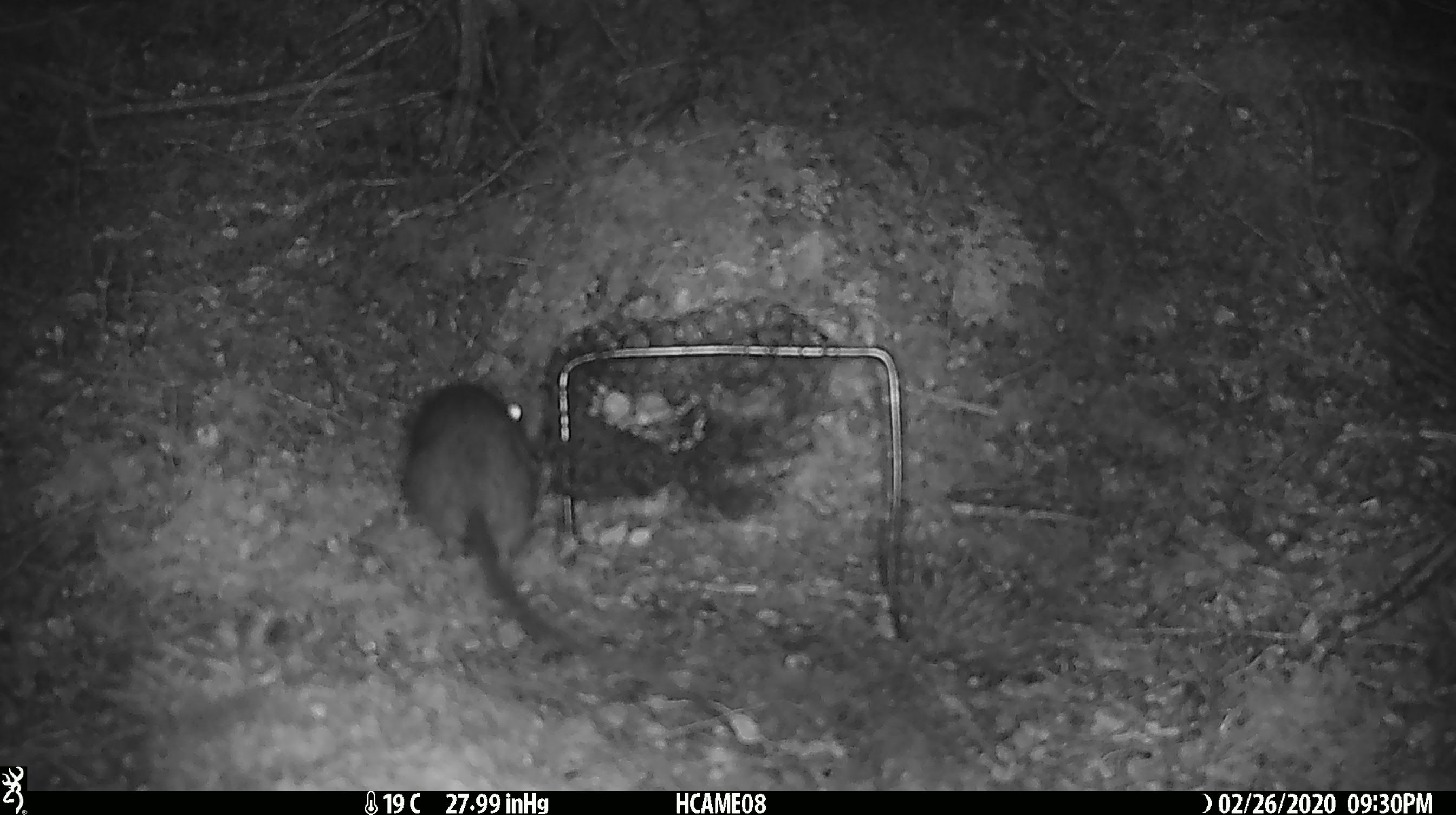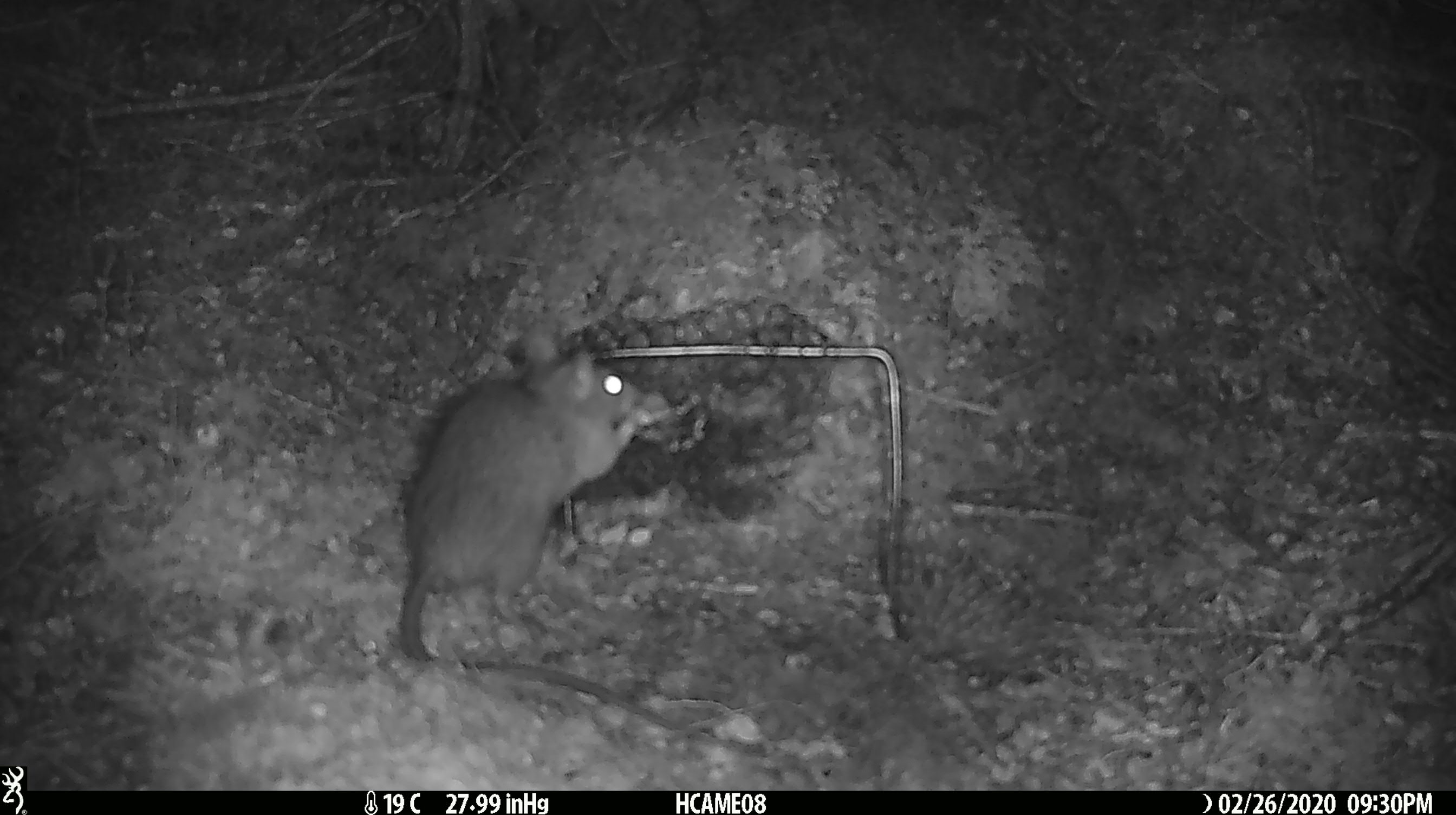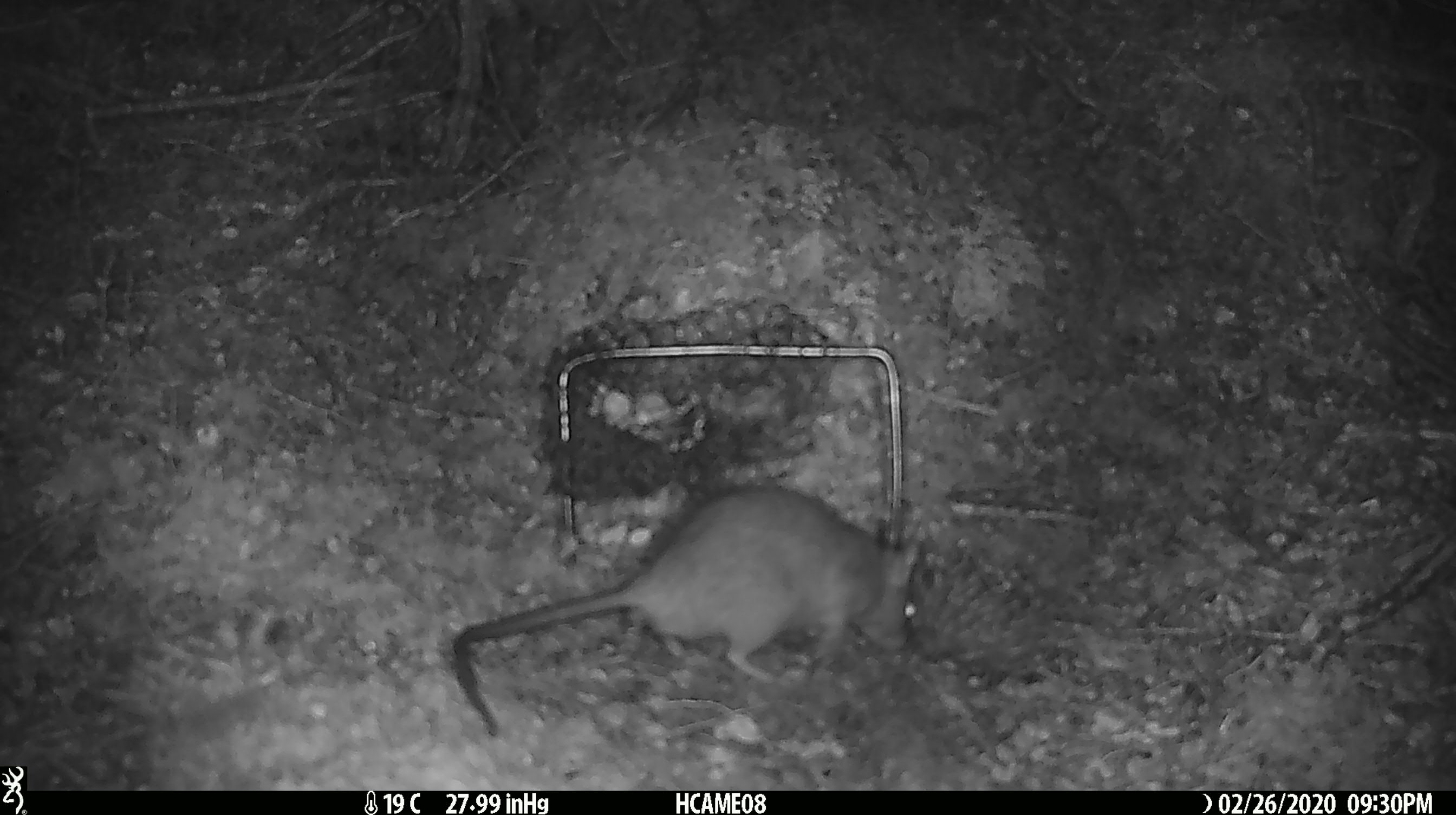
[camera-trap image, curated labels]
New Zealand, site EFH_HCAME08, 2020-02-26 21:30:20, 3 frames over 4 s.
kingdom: Animalia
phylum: Chordata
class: Mammalia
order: Rodentia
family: Muridae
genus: Rattus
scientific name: Rattus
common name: rat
Rat (Rattus).